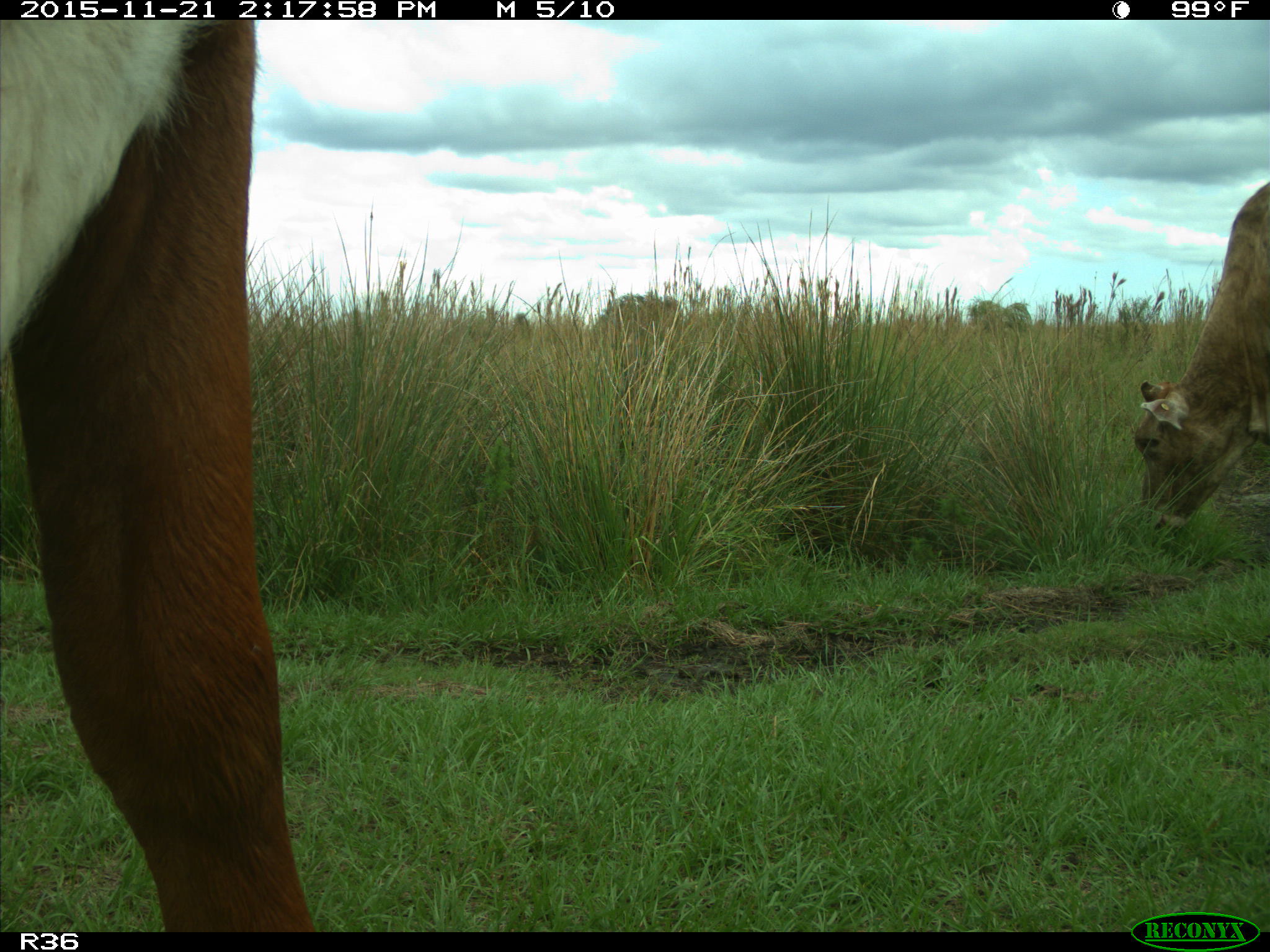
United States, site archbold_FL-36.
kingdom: Animalia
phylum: Chordata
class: Mammalia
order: Artiodactyla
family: Bovidae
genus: Bos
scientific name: Bos taurus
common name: domestic cow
Bos taurus (domestic cow).